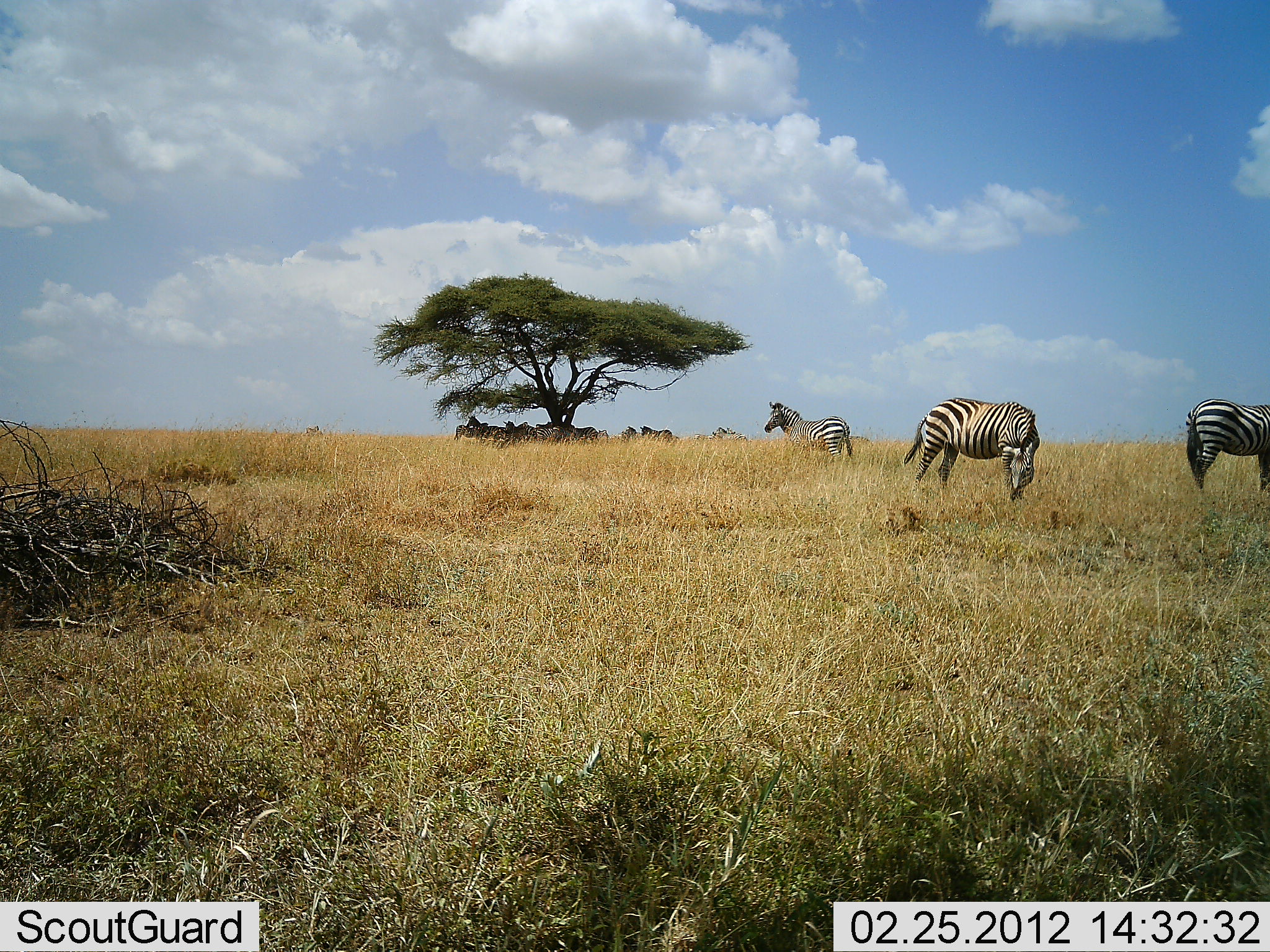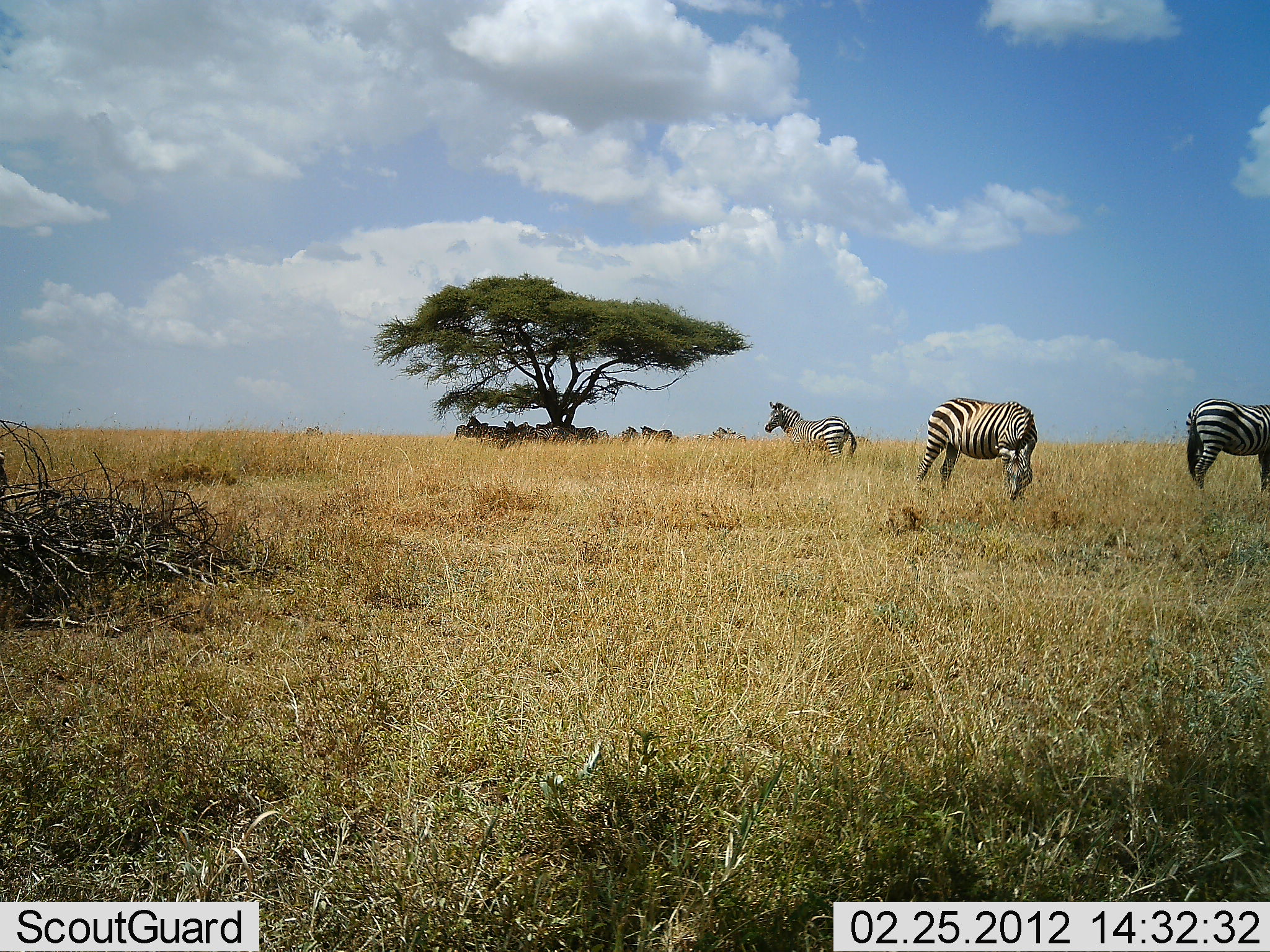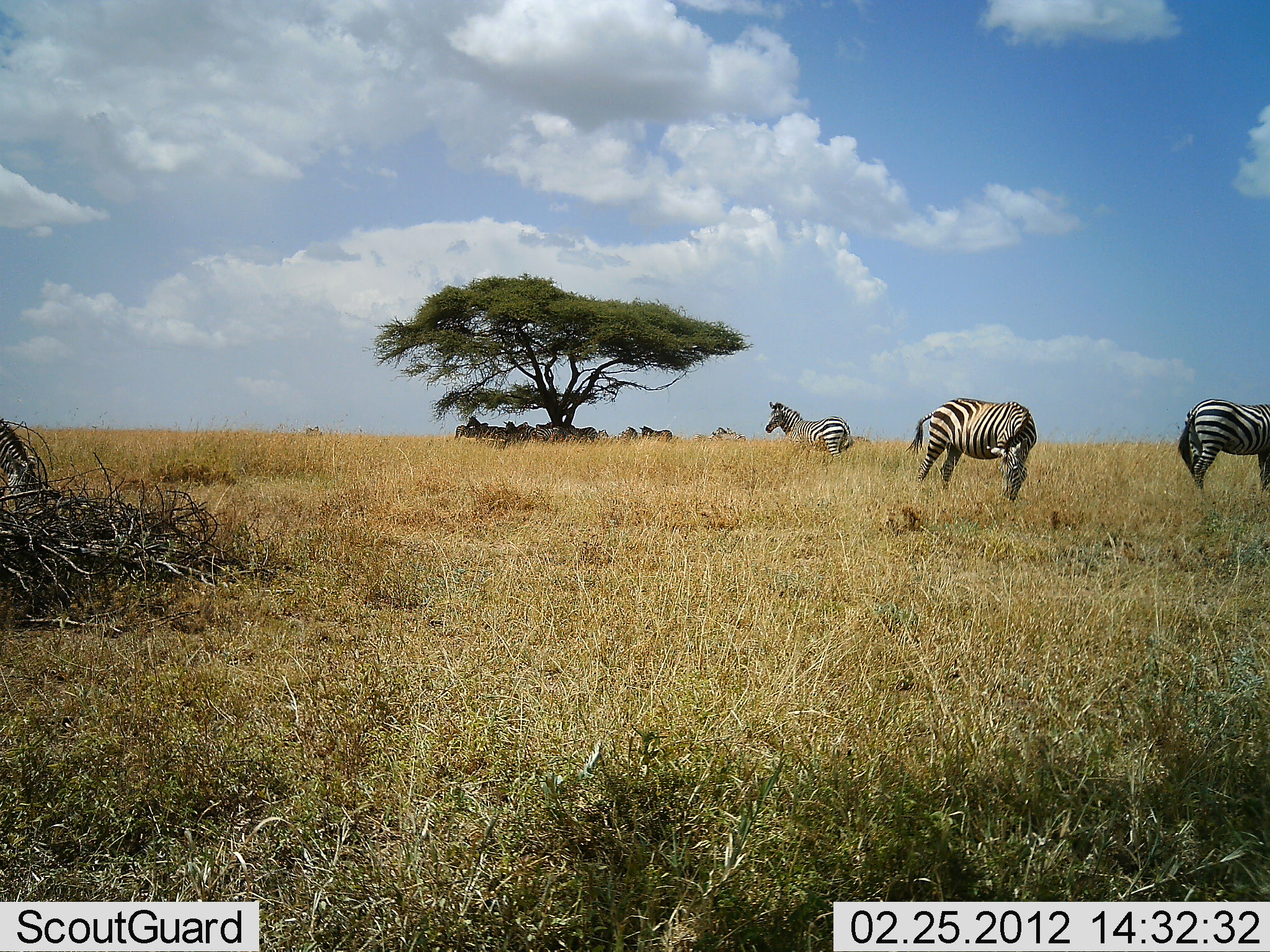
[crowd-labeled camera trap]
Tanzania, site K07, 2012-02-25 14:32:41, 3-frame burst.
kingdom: Animalia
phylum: Chordata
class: Mammalia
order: Perissodactyla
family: Equidae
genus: Equus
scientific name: Equus quagga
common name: plains zebra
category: zebra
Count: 11-50.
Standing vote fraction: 85%.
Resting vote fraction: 30%.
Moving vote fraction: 15%.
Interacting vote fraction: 0%.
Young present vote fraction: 0%.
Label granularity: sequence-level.